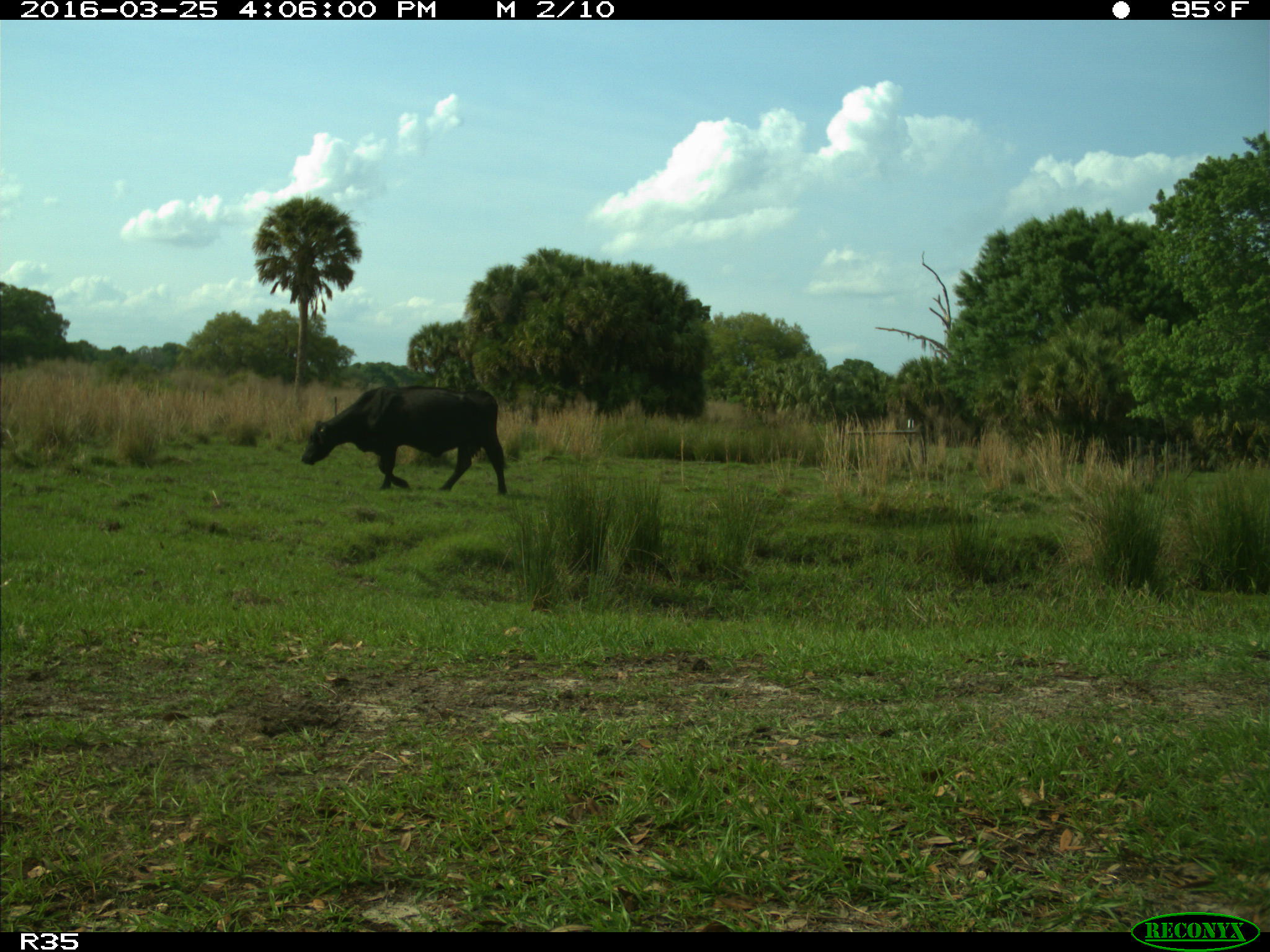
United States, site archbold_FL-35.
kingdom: Animalia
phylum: Chordata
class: Mammalia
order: Artiodactyla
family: Bovidae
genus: Bos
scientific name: Bos taurus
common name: domestic cow